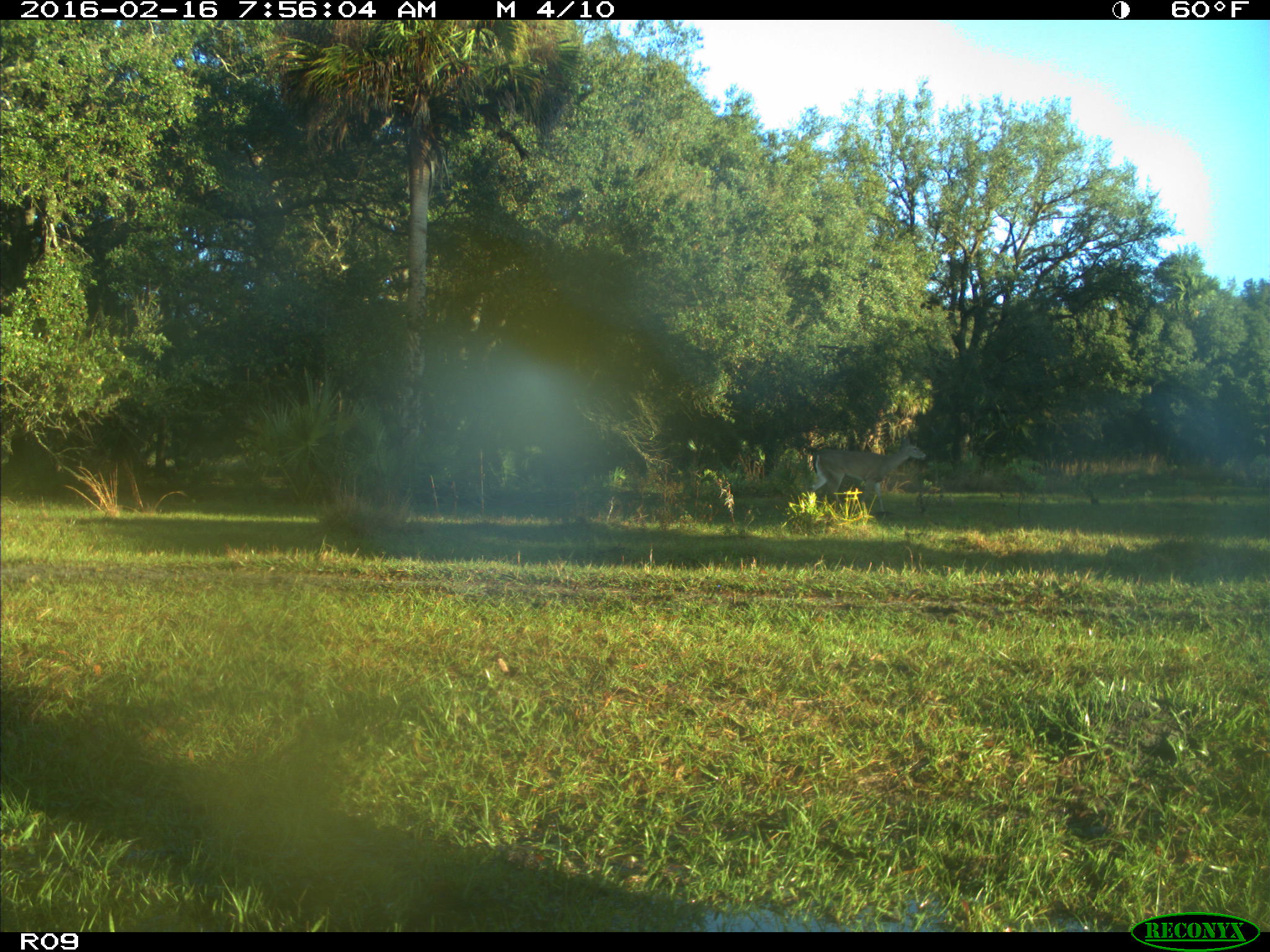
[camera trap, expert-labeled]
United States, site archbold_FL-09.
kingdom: Animalia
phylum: Chordata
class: Mammalia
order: Artiodactyla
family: Cervidae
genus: Odocoileus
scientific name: Odocoileus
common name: deer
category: unidentified deer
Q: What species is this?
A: Unidentified deer (deer) (Odocoileus).